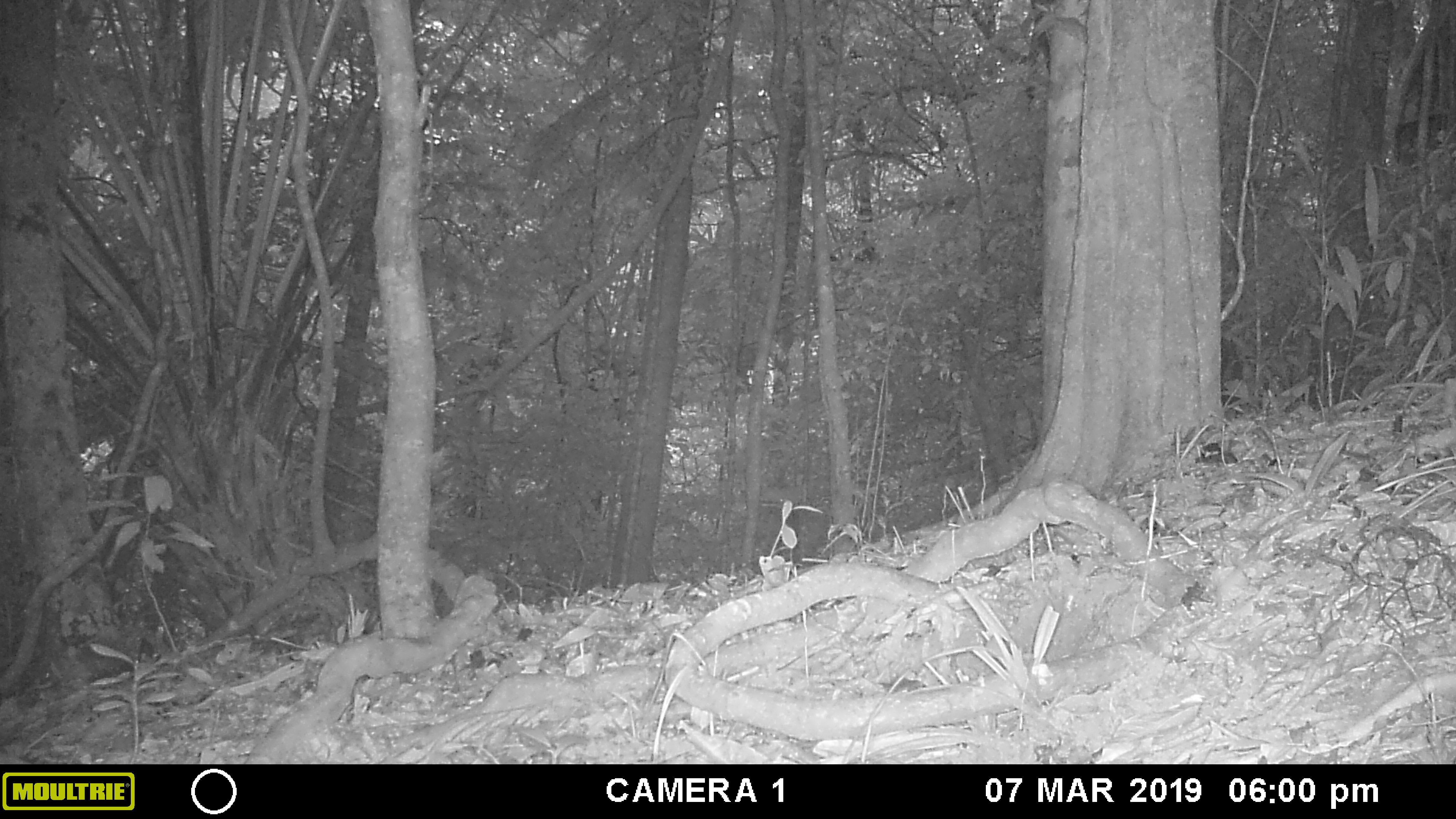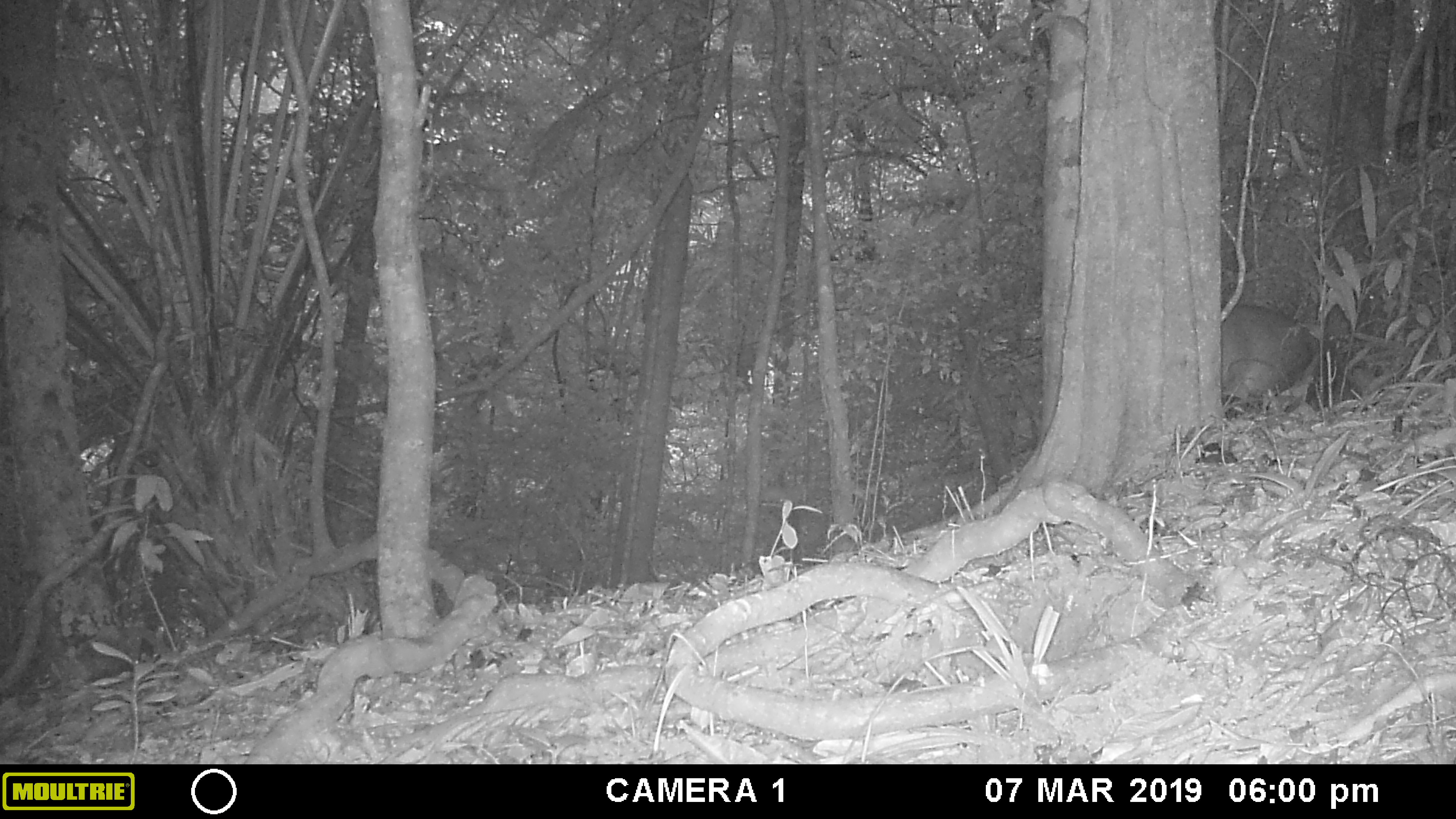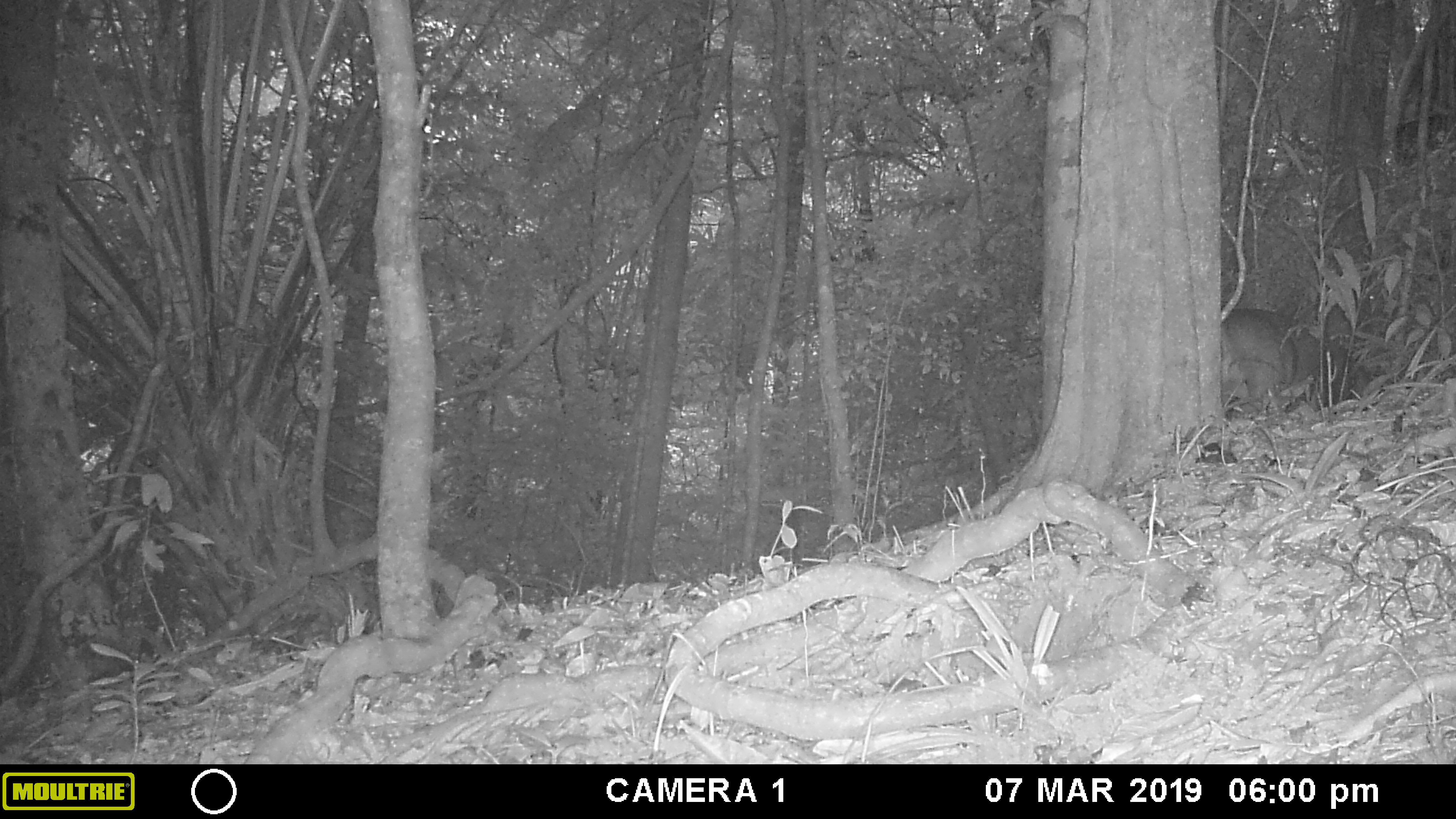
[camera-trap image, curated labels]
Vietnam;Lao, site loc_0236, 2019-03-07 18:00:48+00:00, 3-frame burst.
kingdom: Animalia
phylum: Chordata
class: Mammalia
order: Artiodactyla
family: Cervidae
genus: Muntiacus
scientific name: Muntiacus vuquangensis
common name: large-antlered muntjac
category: large antlered muntjac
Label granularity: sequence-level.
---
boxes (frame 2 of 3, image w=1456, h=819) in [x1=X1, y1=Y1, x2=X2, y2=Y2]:
large antlered muntjac: [x1=1221, y1=302, x2=1320, y2=405]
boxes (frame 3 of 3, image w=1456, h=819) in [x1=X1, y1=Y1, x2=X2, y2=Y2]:
large antlered muntjac: [x1=1219, y1=308, x2=1324, y2=413]